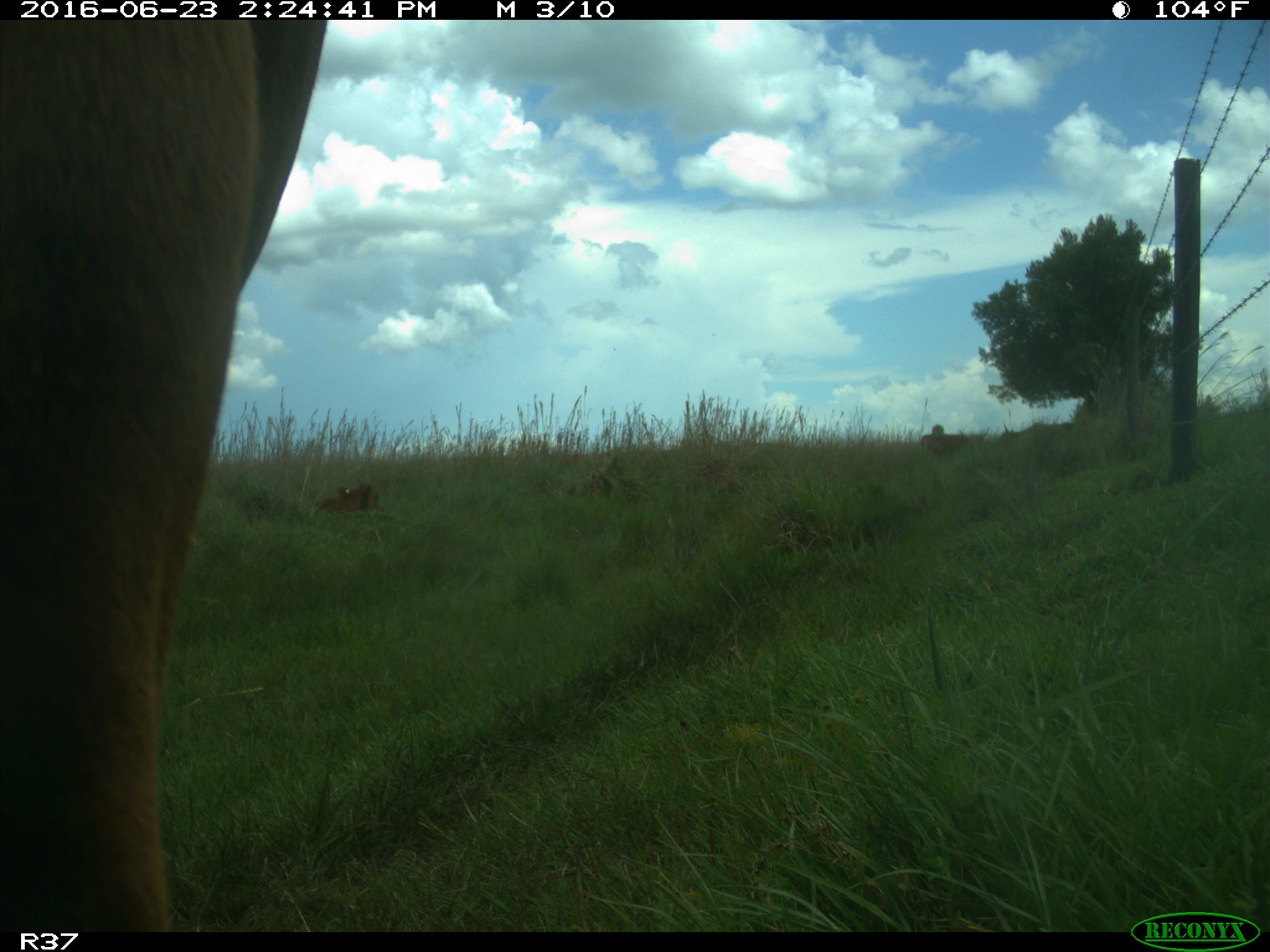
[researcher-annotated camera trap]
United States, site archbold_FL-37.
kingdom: Animalia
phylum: Chordata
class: Mammalia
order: Artiodactyla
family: Bovidae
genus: Bos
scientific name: Bos taurus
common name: domestic cow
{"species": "Bos taurus (domestic cow)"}